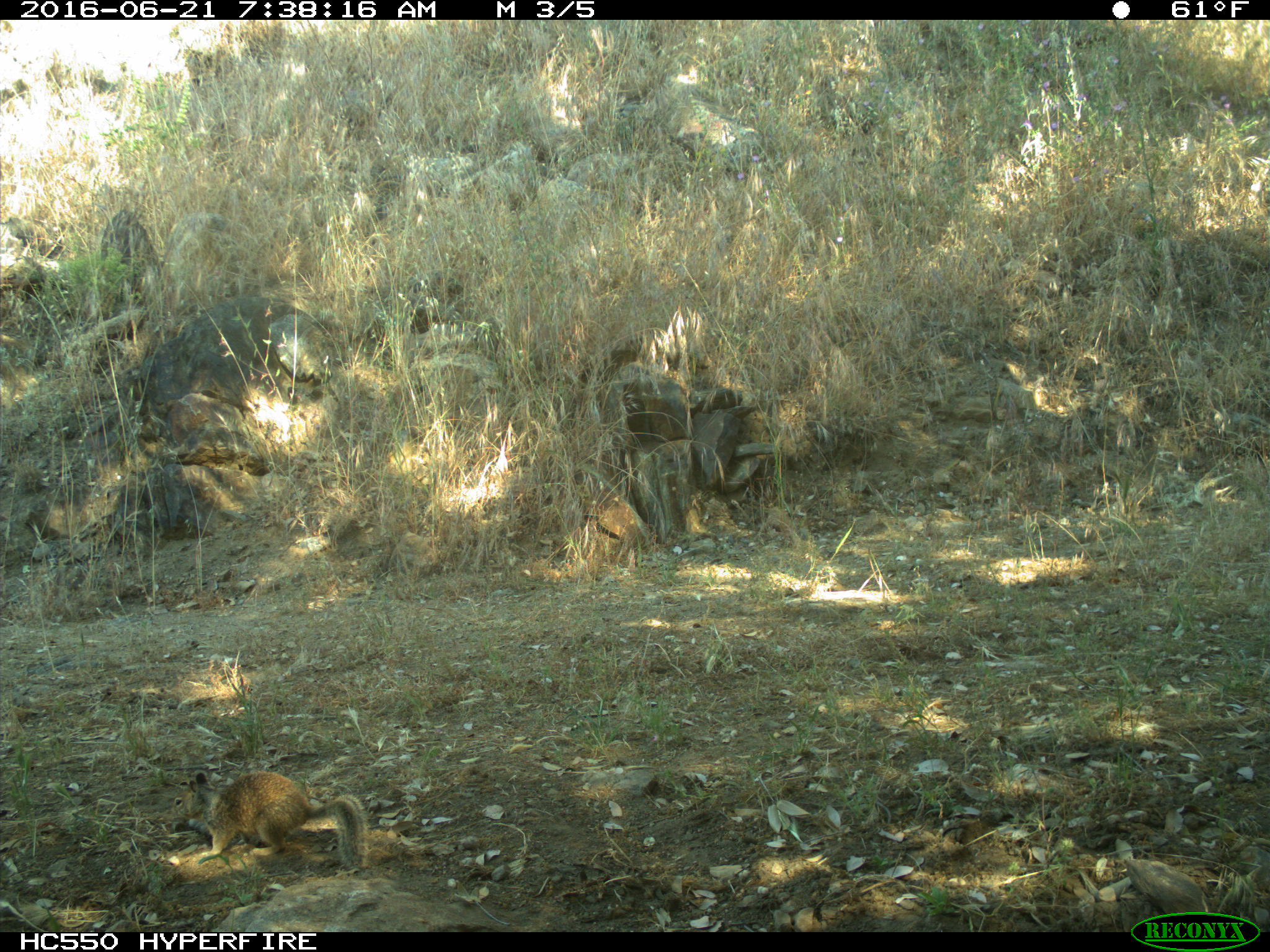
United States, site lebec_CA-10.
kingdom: Animalia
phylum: Chordata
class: Mammalia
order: Rodentia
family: Sciuridae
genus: Otospermophilus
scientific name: Otospermophilus beecheyi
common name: california ground squirrel